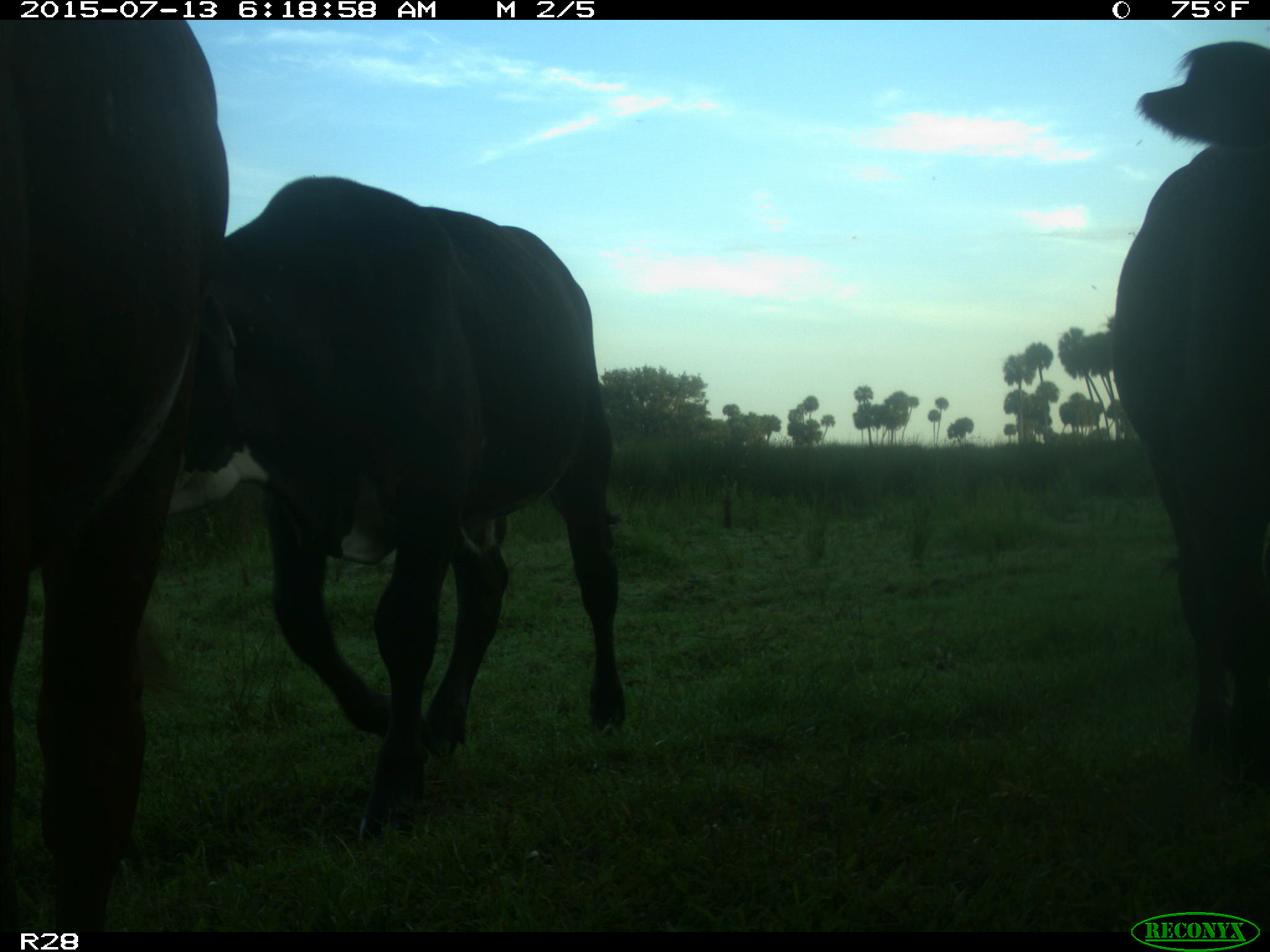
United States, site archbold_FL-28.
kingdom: Animalia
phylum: Chordata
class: Mammalia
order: Artiodactyla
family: Bovidae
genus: Bos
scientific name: Bos taurus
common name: domestic cow